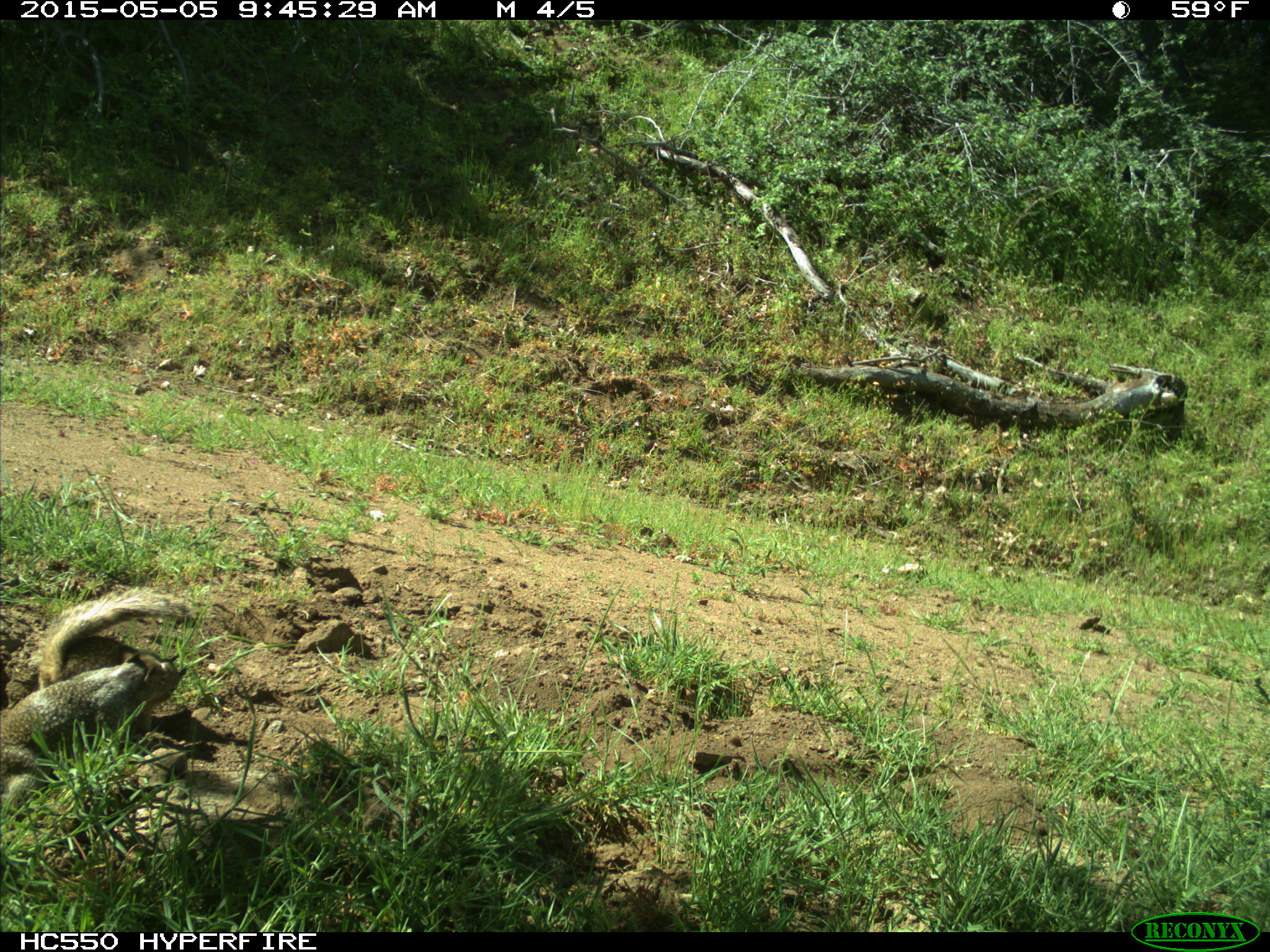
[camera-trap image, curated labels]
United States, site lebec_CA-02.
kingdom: Animalia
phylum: Chordata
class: Mammalia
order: Rodentia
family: Sciuridae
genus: Otospermophilus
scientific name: Otospermophilus beecheyi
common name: california ground squirrel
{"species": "Otospermophilus beecheyi (california ground squirrel)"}